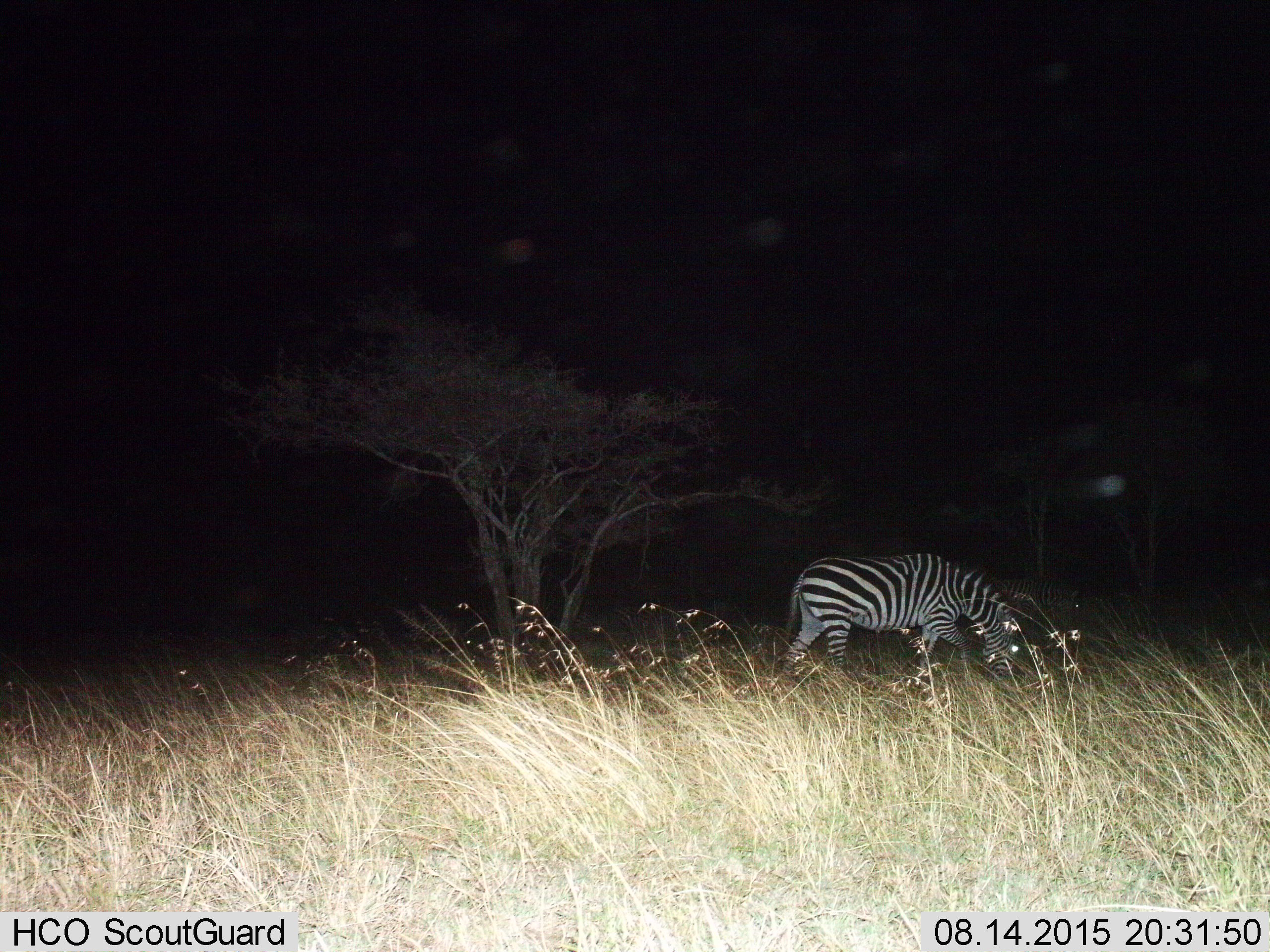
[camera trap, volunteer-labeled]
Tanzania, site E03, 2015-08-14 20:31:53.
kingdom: Animalia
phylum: Chordata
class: Mammalia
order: Perissodactyla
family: Equidae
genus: Equus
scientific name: Equus quagga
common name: plains zebra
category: zebra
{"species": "zebra (plains zebra) (Equus quagga)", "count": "1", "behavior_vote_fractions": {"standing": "25%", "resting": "0%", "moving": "5%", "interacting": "0%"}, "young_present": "0%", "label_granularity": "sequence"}